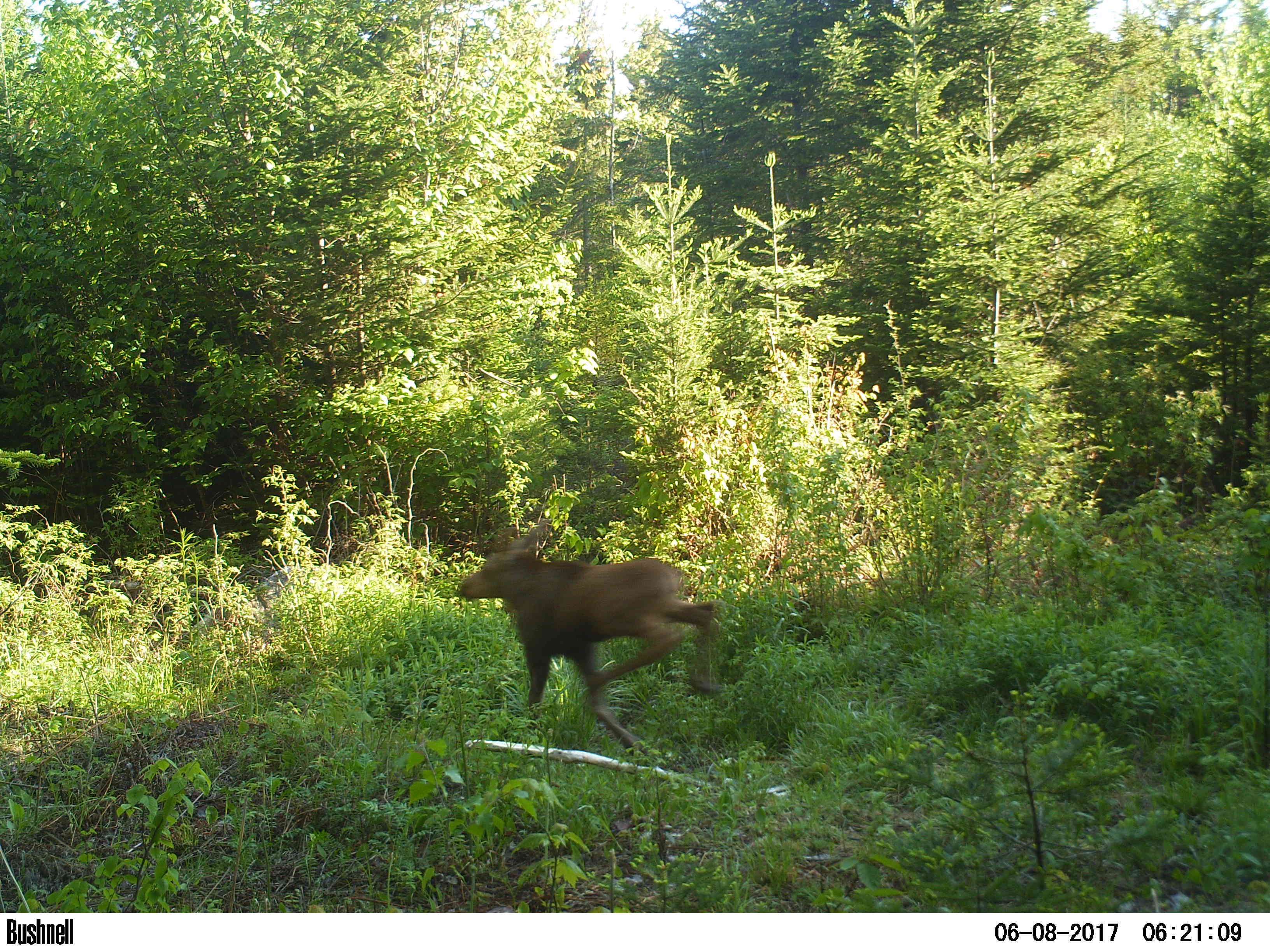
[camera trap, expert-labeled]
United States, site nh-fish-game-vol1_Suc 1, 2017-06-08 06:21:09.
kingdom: Animalia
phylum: Chordata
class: Mammalia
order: Artiodactyla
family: Cervidae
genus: Alces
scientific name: Alces alces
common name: moose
Moose (Alces alces).